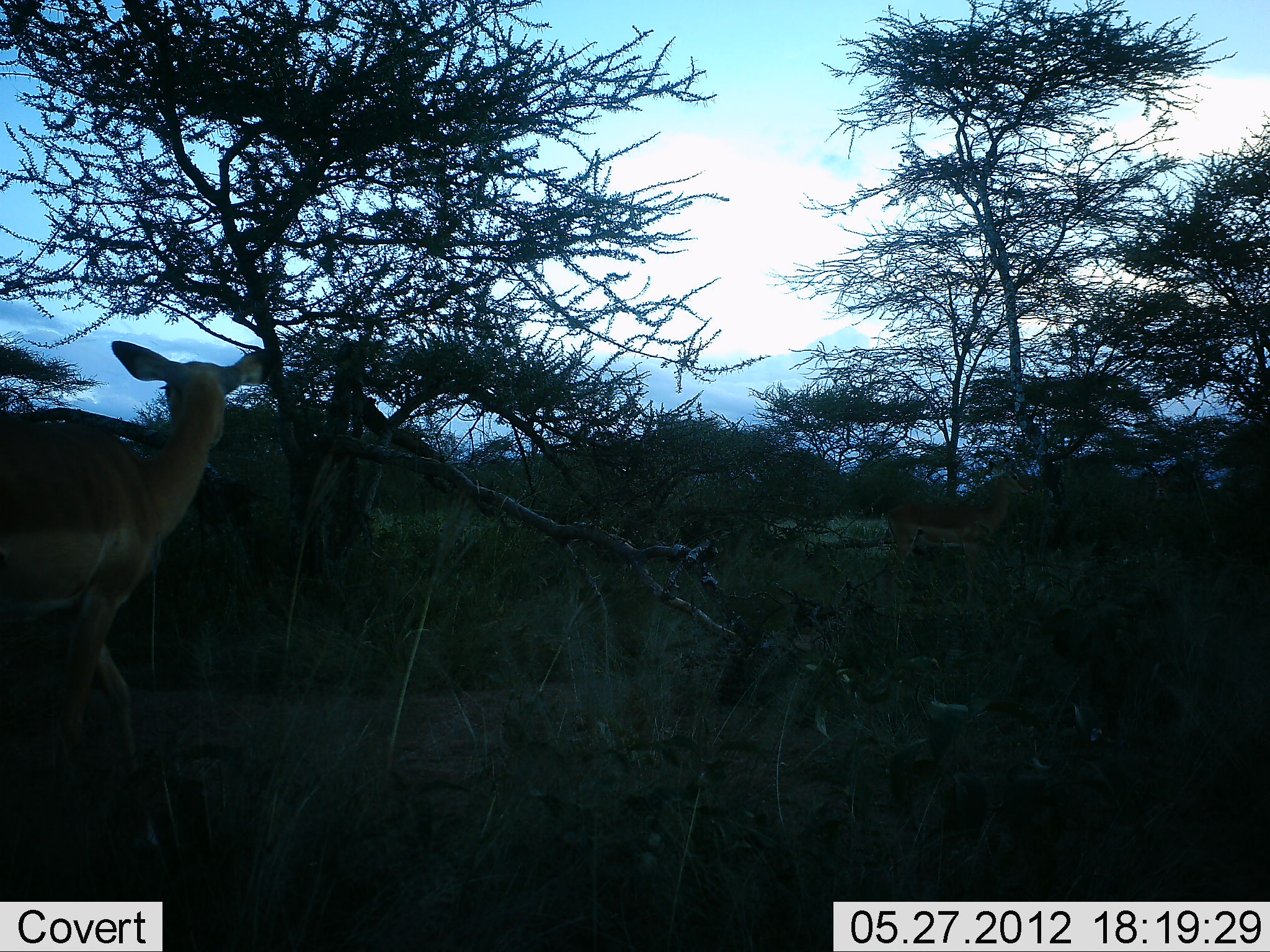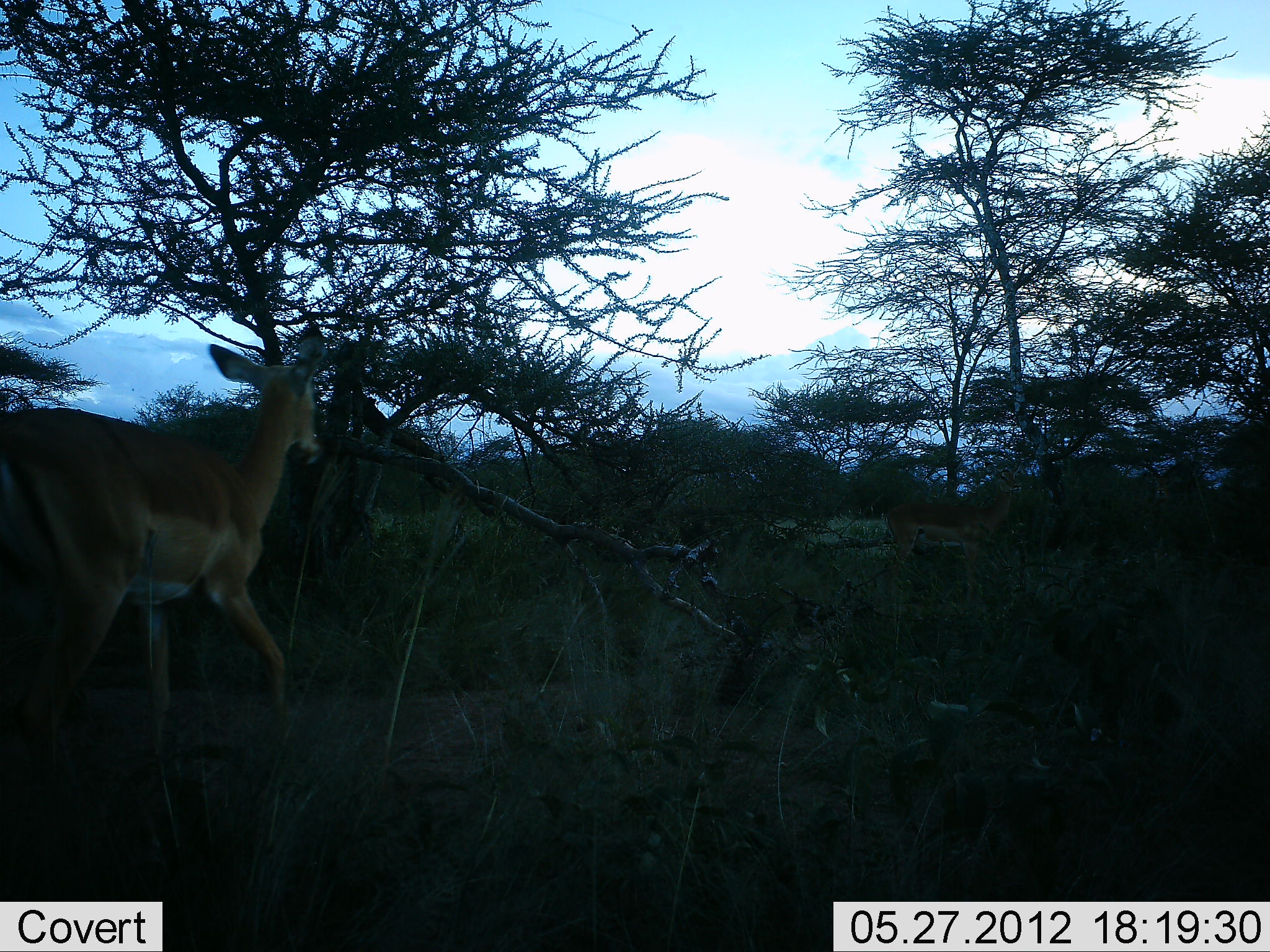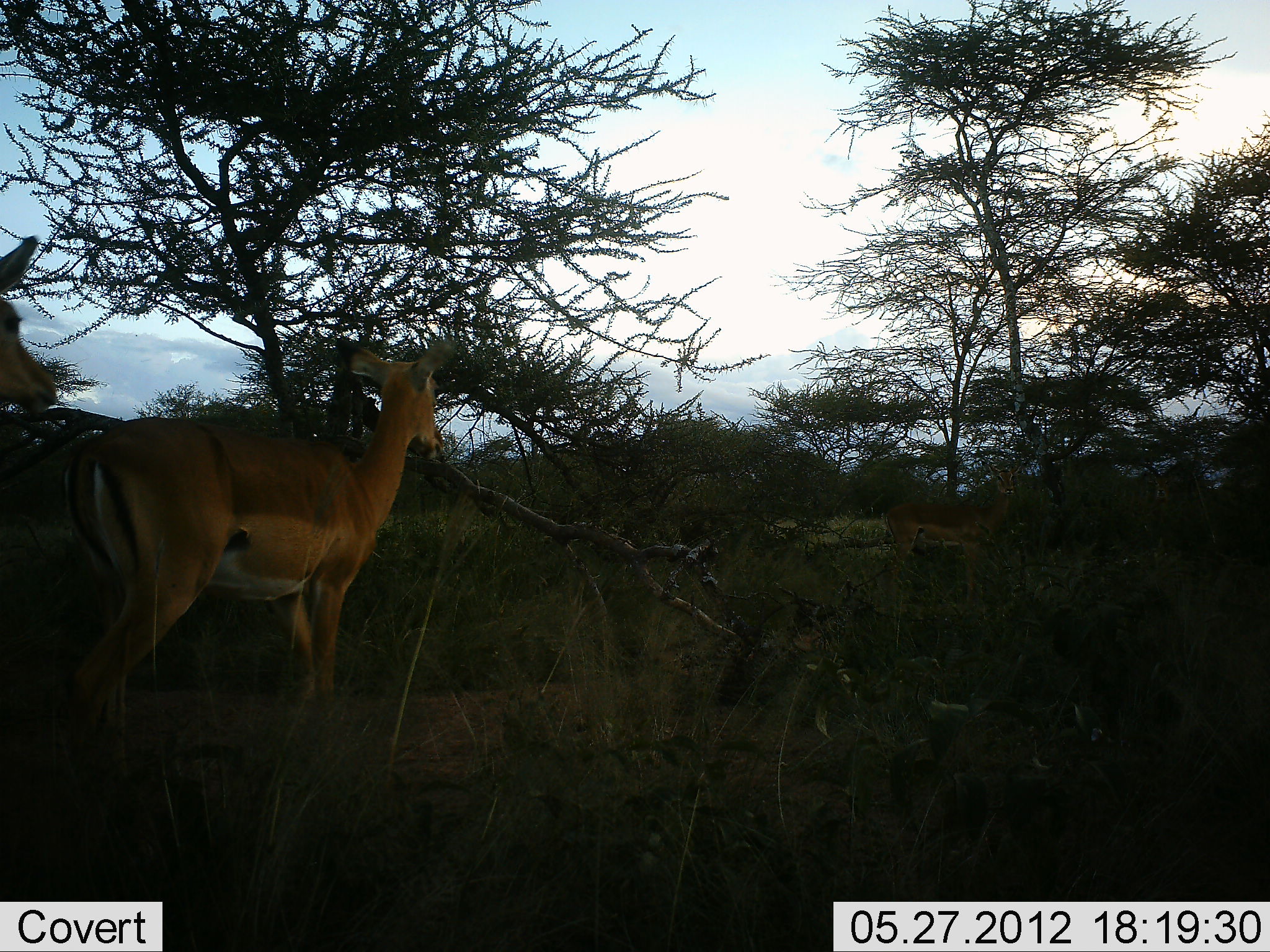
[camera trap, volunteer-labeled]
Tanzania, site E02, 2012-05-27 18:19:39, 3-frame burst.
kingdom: Animalia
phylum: Chordata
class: Mammalia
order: Artiodactyla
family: Bovidae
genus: Aepyceros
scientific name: Aepyceros melampus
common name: impala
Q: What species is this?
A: Impala (Aepyceros melampus).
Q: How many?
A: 2.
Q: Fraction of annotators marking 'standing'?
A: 20%.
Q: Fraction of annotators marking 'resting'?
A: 0%.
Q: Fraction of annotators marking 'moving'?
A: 100%.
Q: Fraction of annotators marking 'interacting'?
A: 0%.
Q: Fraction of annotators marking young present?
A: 0%.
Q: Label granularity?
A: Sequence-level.